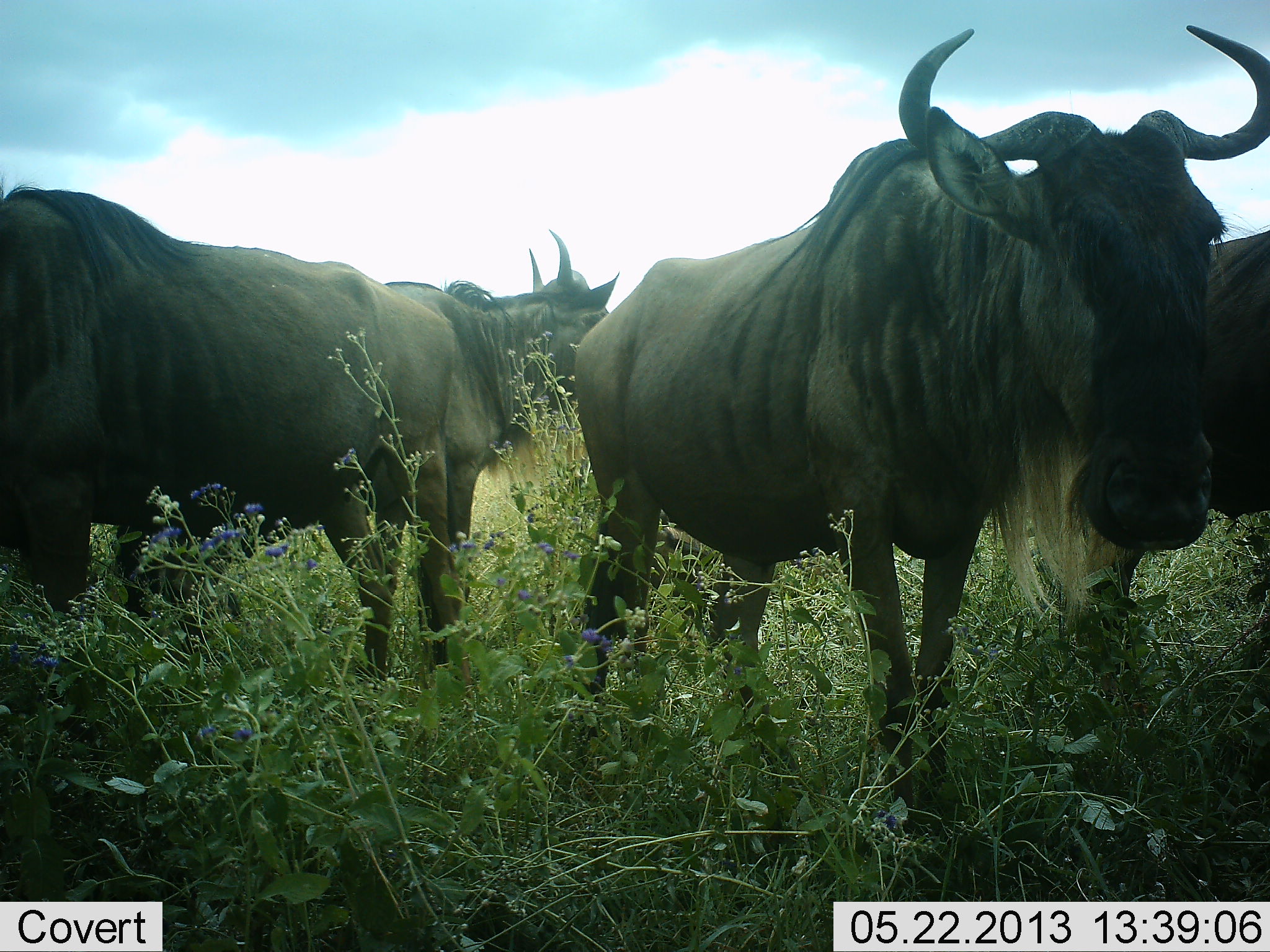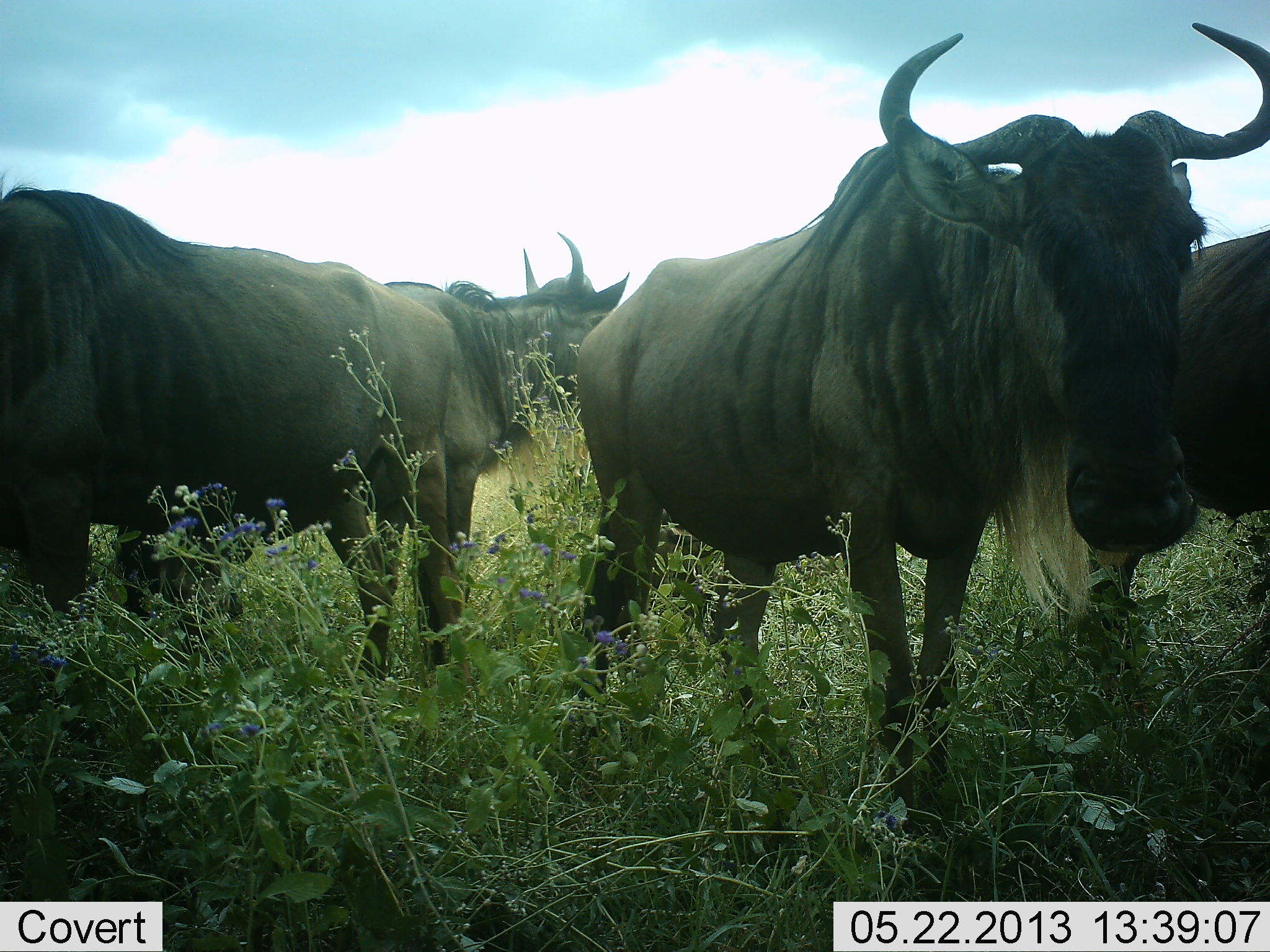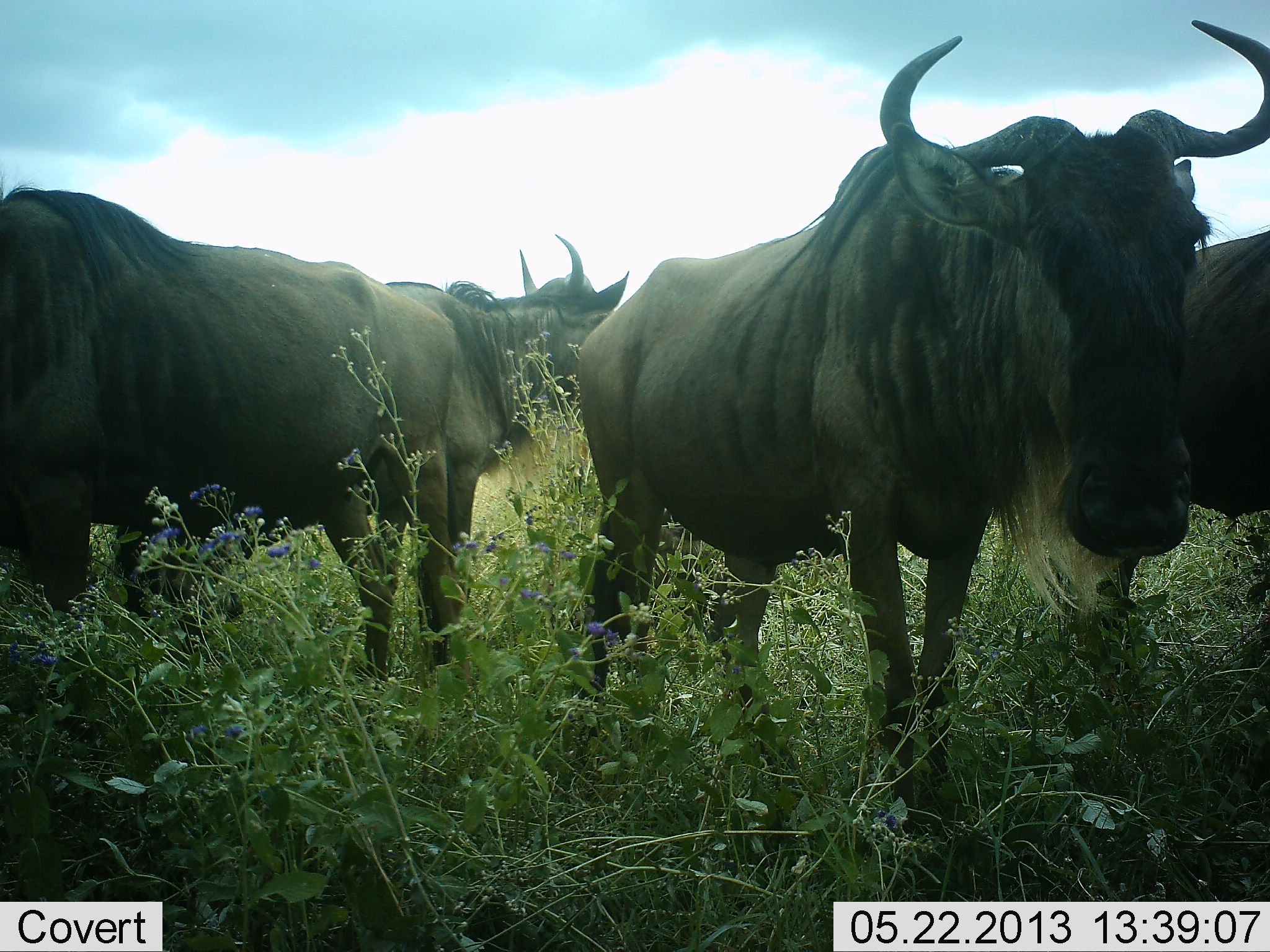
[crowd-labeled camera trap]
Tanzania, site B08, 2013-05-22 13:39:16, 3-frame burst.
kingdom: Animalia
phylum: Chordata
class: Mammalia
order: Artiodactyla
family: Bovidae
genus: Connochaetes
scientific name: Connochaetes taurinus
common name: blue wildebeest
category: wildebeest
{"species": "wildebeest (blue wildebeest) (Connochaetes taurinus)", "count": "8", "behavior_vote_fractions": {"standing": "100%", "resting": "0%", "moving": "0%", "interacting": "10%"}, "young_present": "0%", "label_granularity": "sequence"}